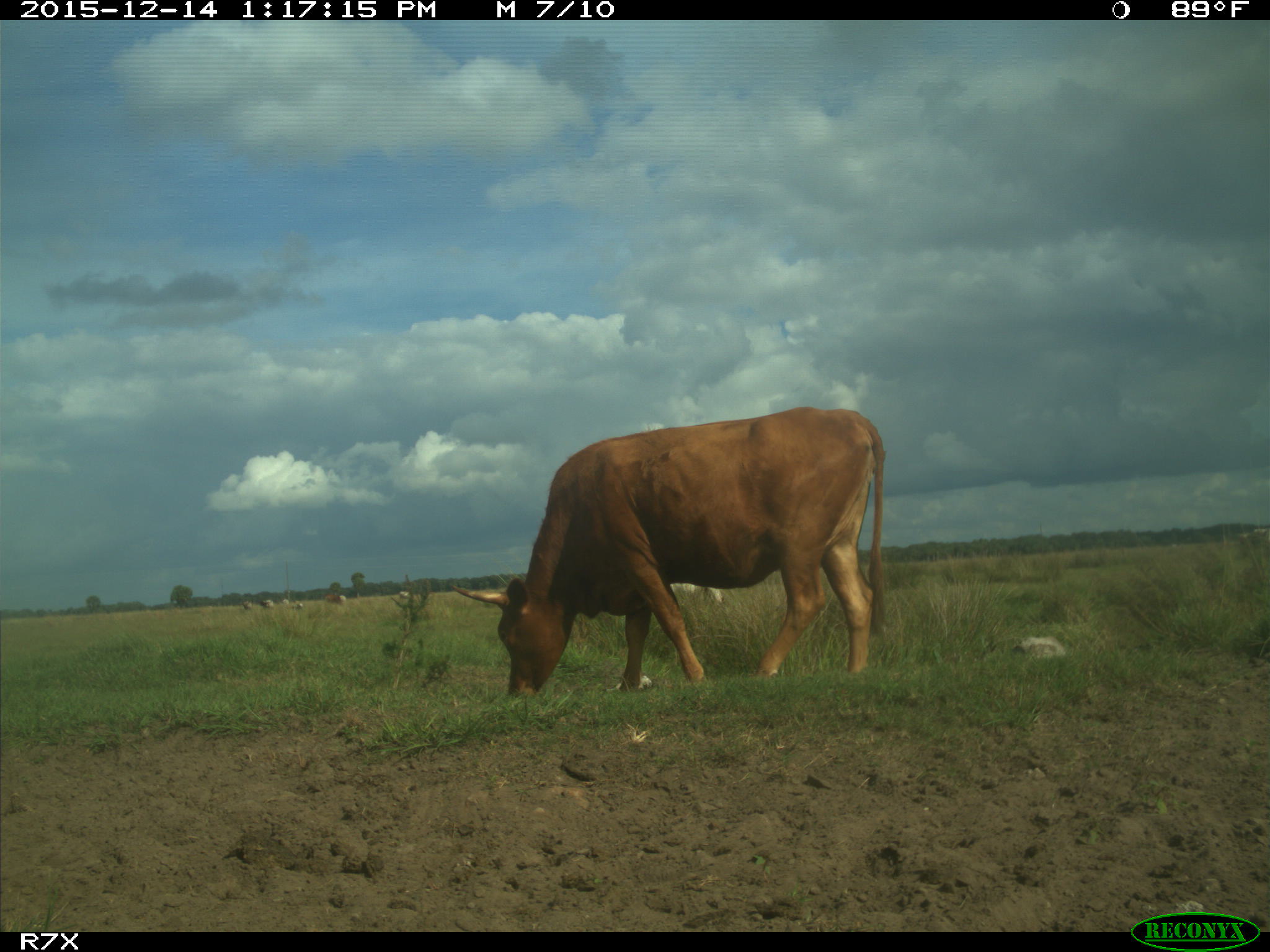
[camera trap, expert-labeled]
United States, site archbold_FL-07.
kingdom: Animalia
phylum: Chordata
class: Mammalia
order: Artiodactyla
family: Bovidae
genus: Bos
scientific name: Bos taurus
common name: domestic cow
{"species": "Bos taurus (domestic cow)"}